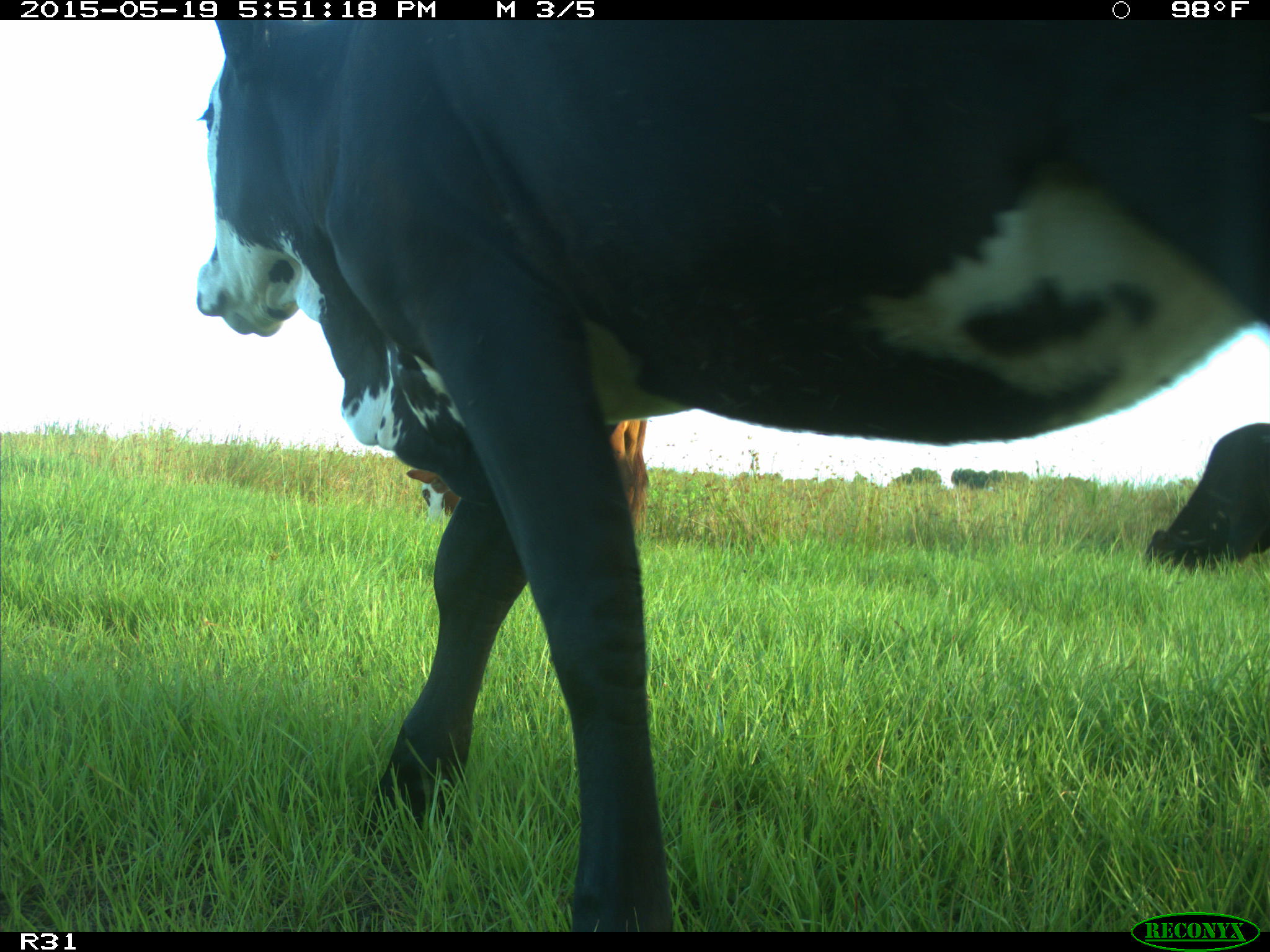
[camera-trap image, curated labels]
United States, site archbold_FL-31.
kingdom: Animalia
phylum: Chordata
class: Mammalia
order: Artiodactyla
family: Bovidae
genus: Bos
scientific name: Bos taurus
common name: domestic cow